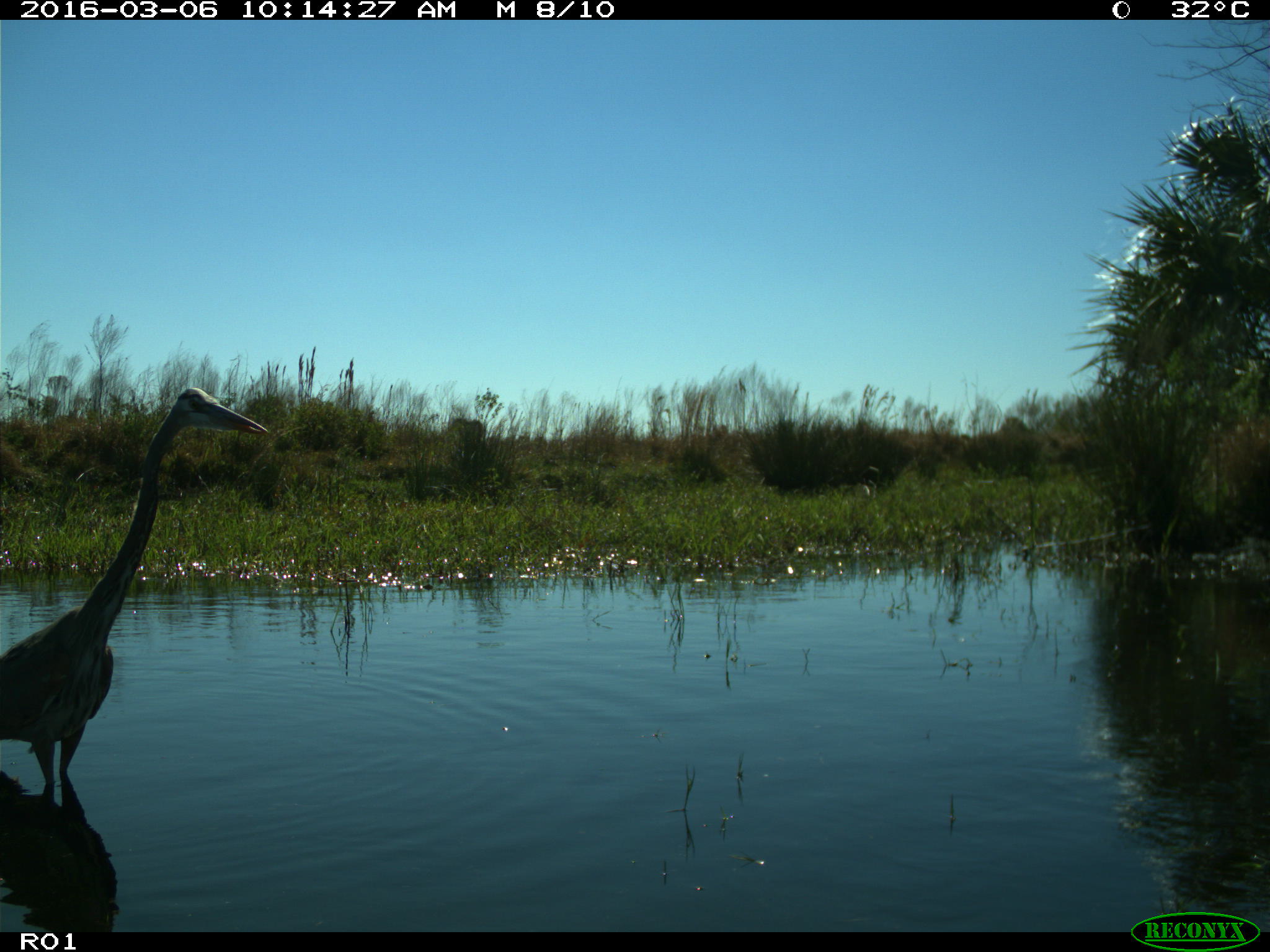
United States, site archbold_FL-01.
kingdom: Animalia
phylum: Chordata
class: Aves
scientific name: Aves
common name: birds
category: unidentified bird